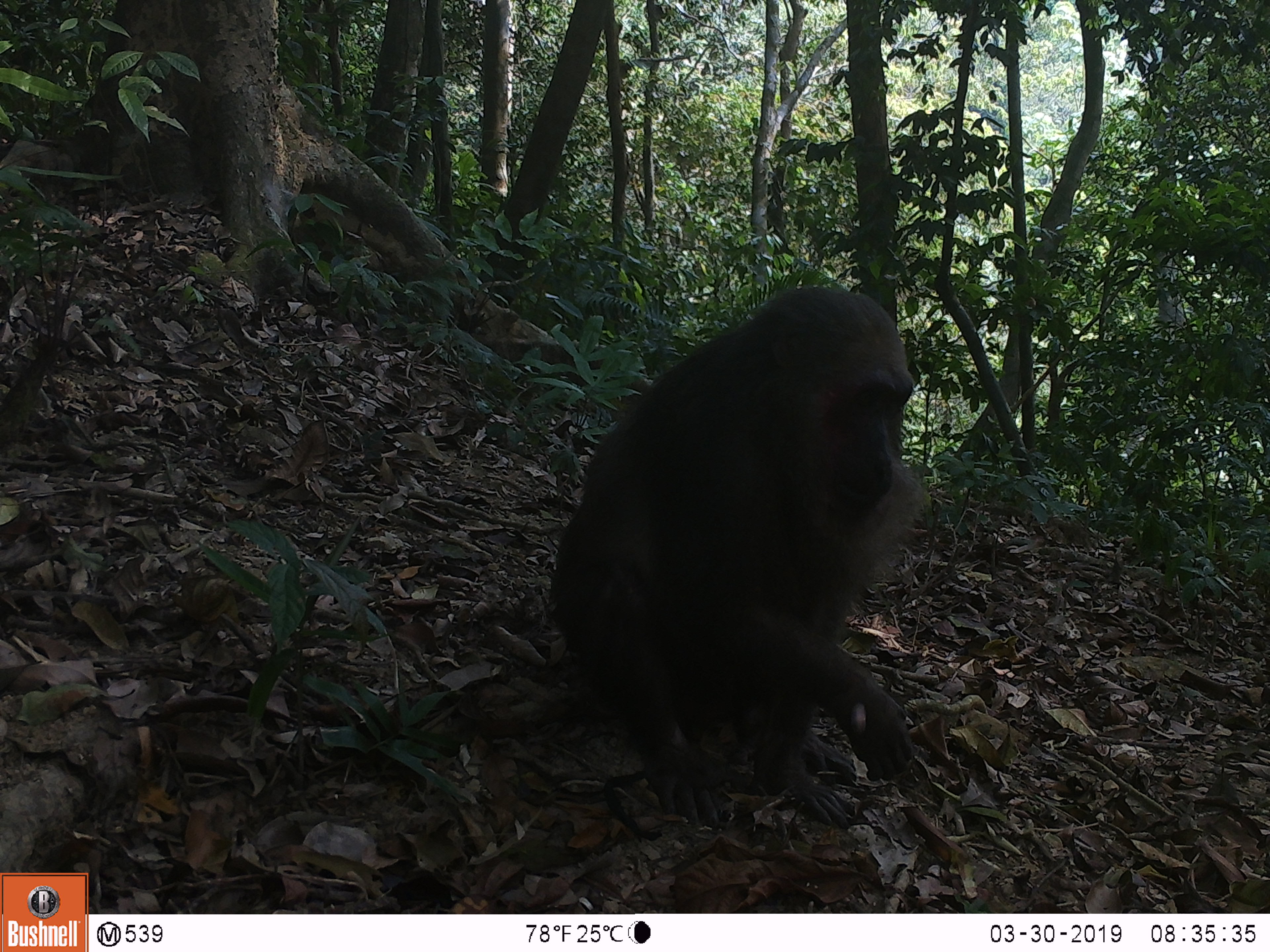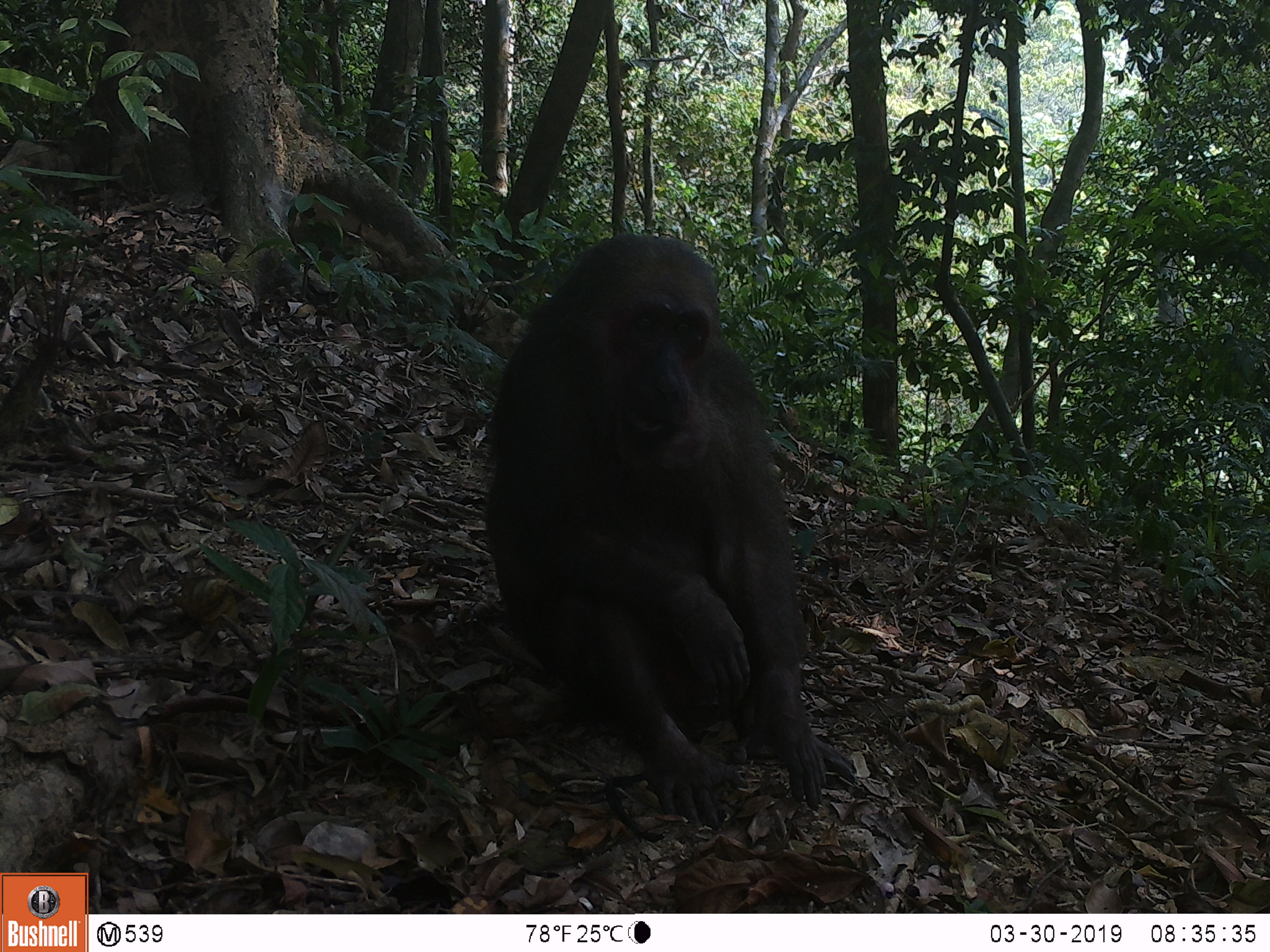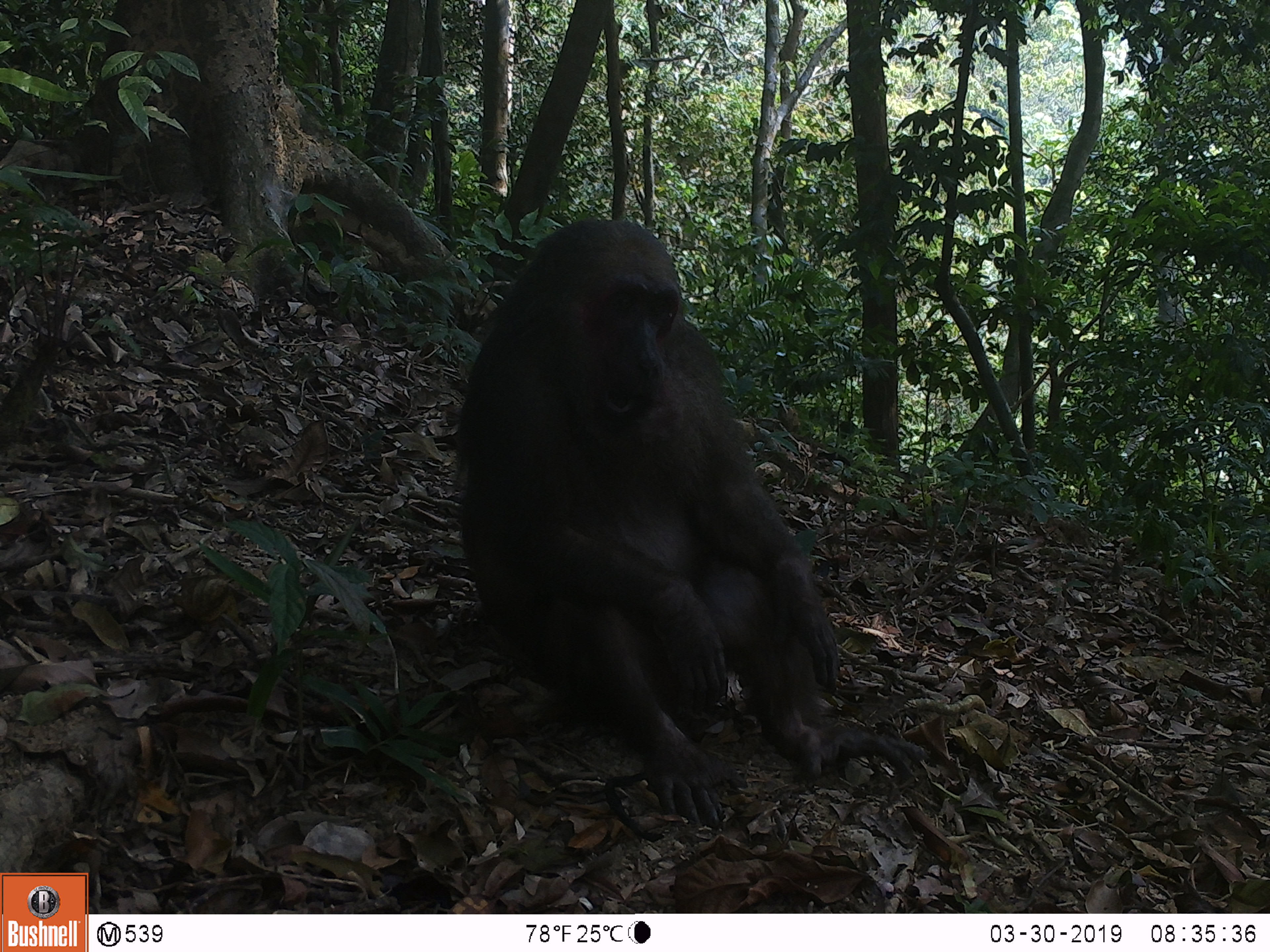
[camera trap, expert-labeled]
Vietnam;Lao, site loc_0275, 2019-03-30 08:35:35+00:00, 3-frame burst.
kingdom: Animalia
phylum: Chordata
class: Mammalia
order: Primates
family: Cercopithecidae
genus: Macaca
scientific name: Macaca arctoides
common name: stump-tailed macaque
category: stump tailed macaque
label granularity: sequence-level